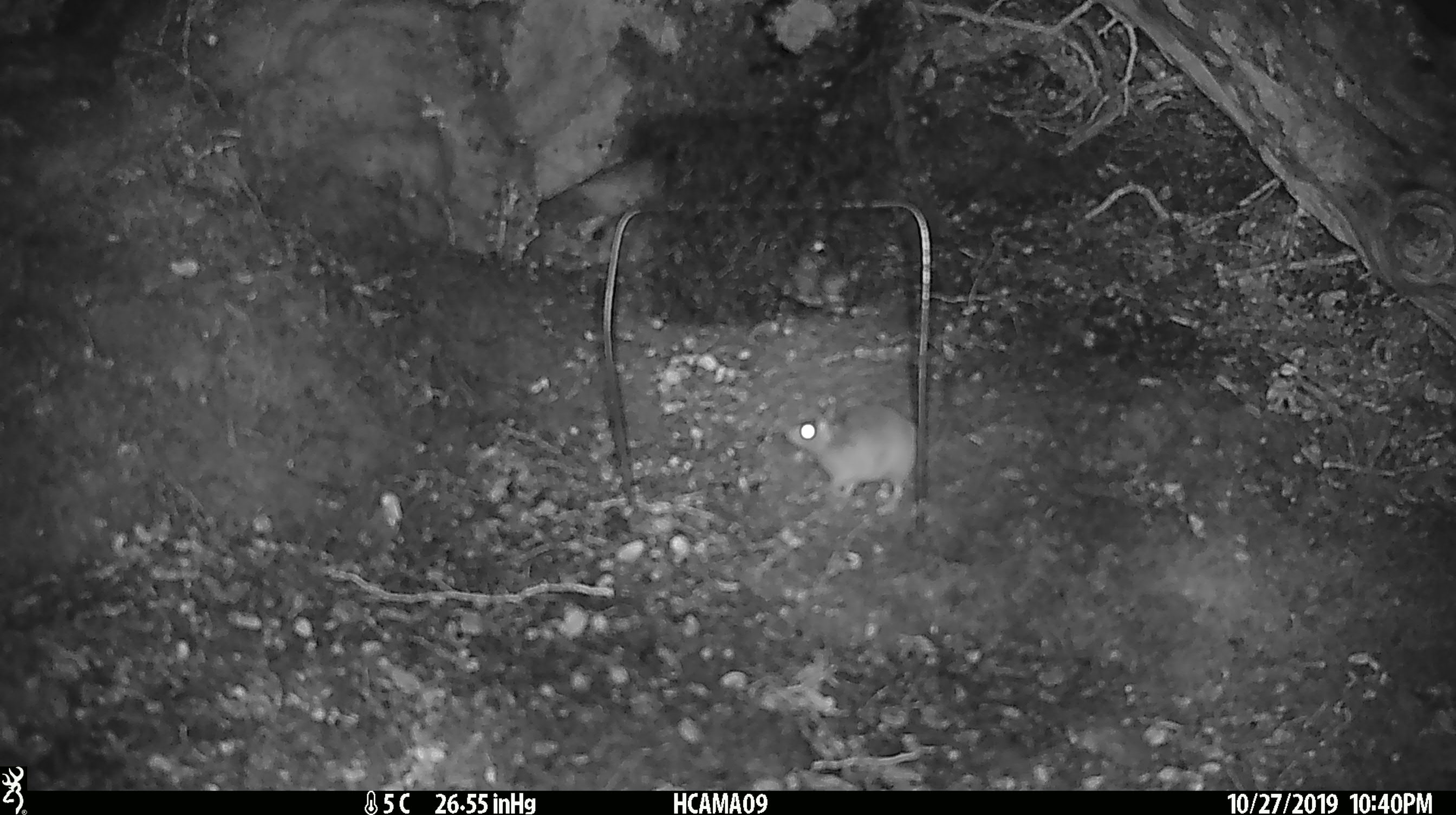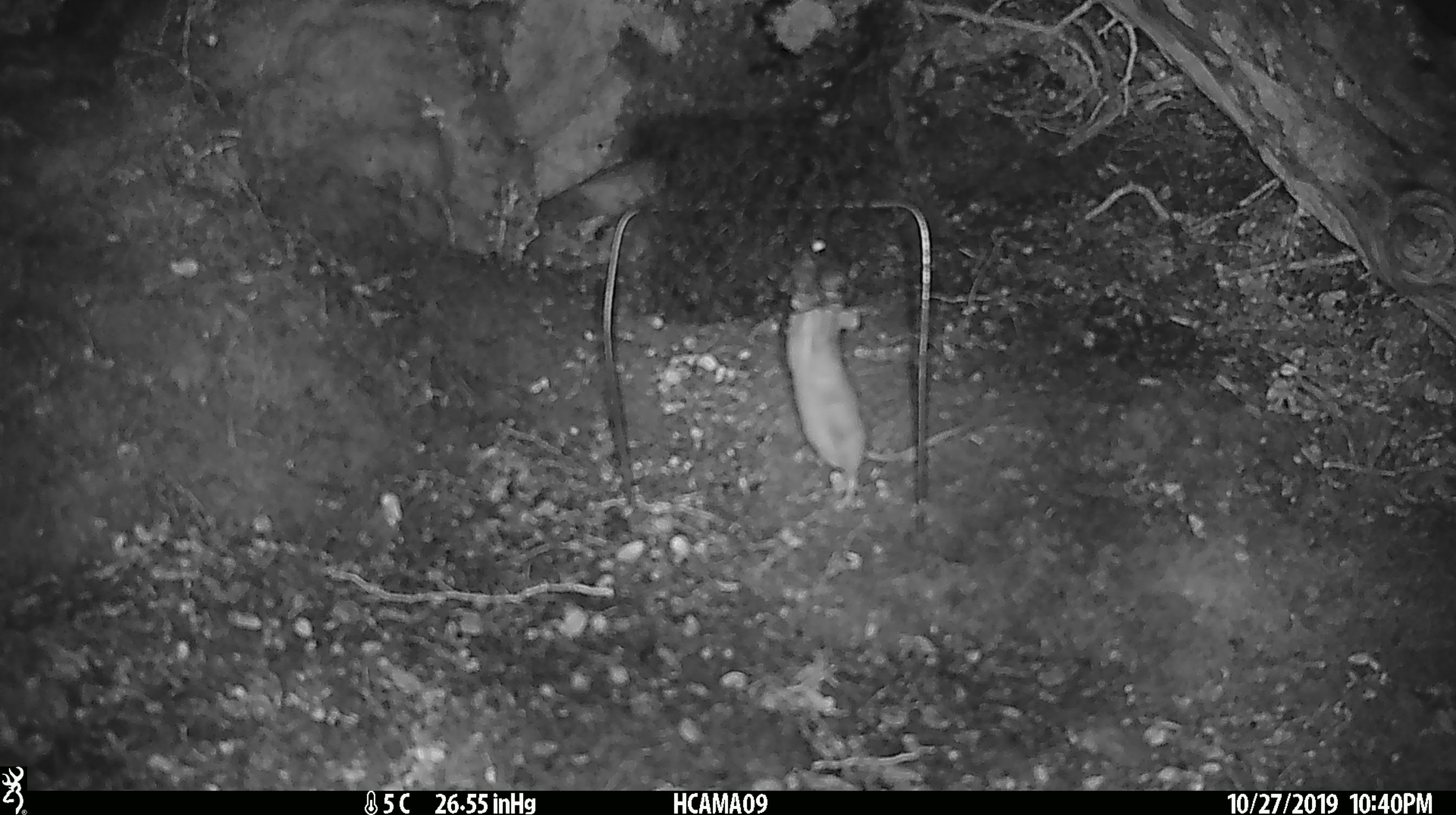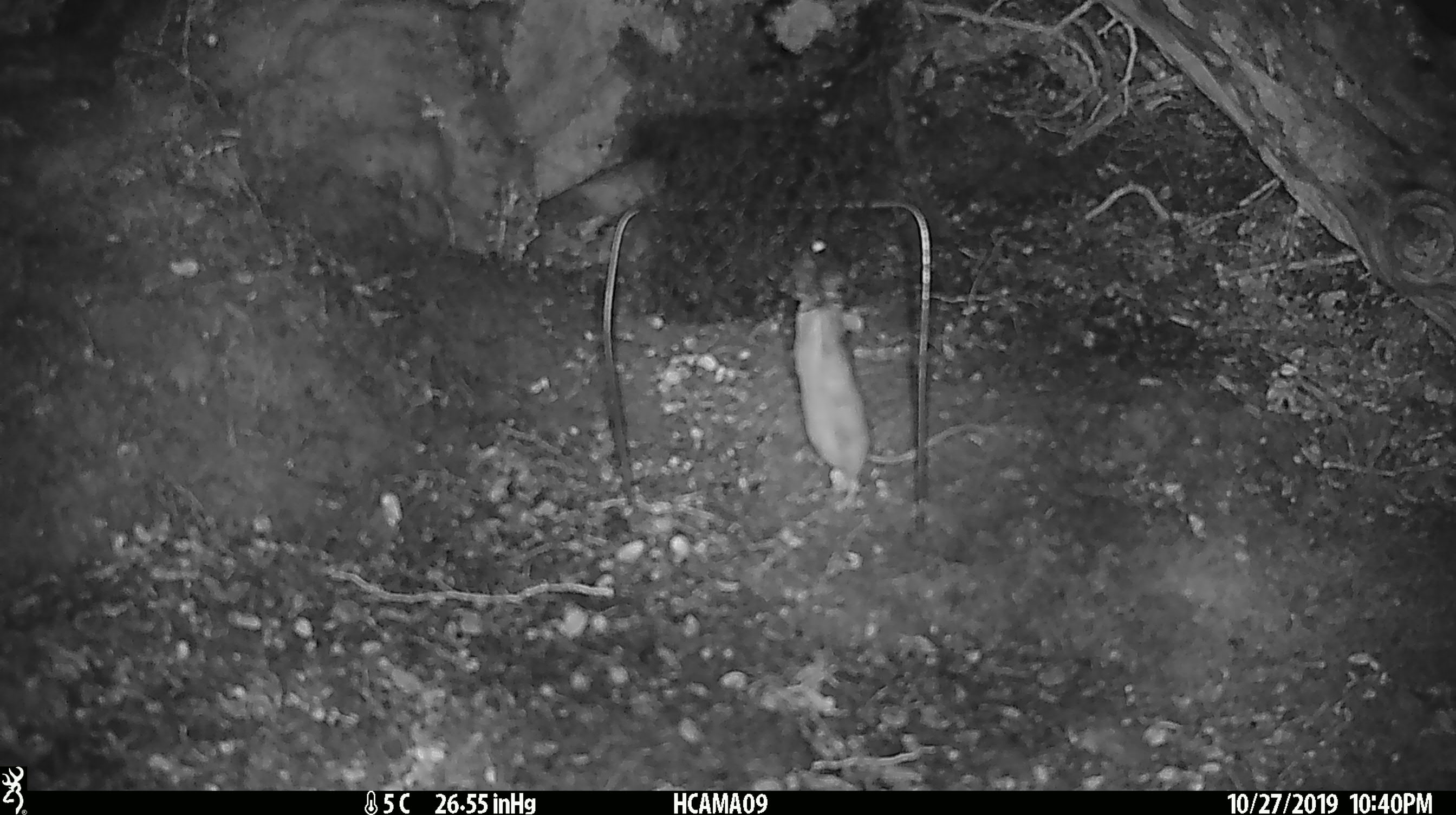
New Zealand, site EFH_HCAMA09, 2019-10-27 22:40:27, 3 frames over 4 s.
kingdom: Animalia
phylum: Chordata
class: Mammalia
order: Rodentia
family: Muridae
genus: Mus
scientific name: Mus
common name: mouse